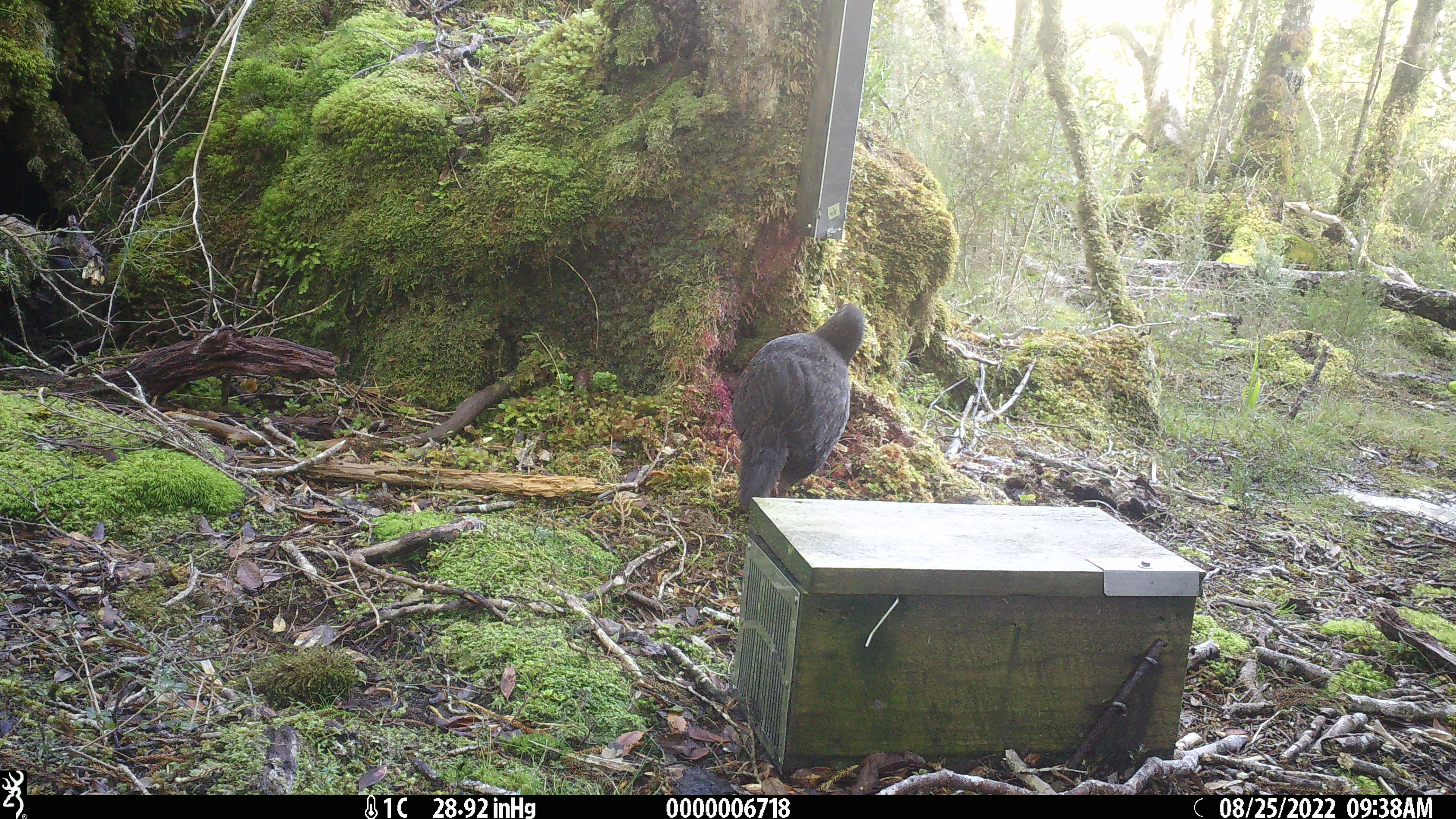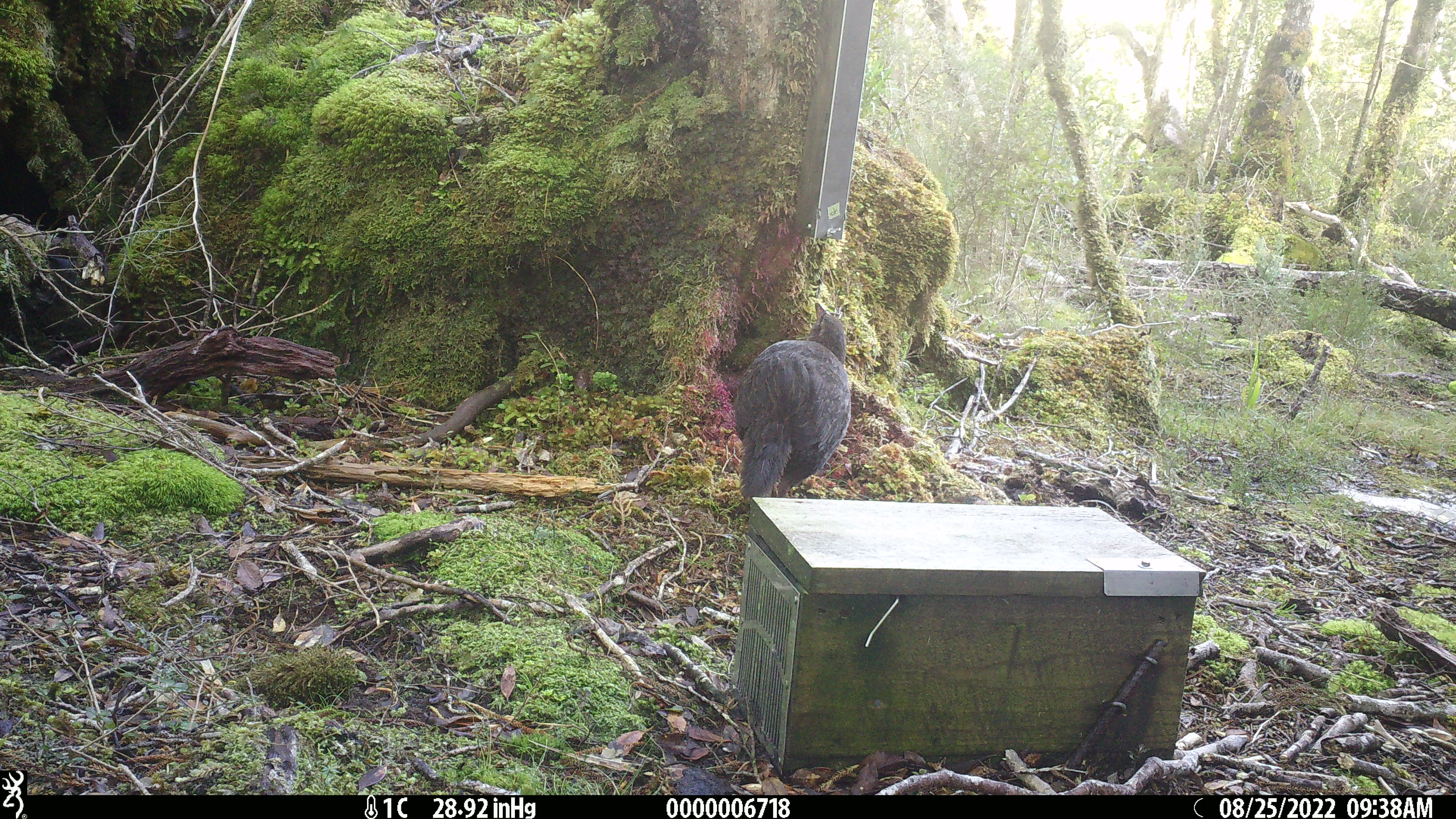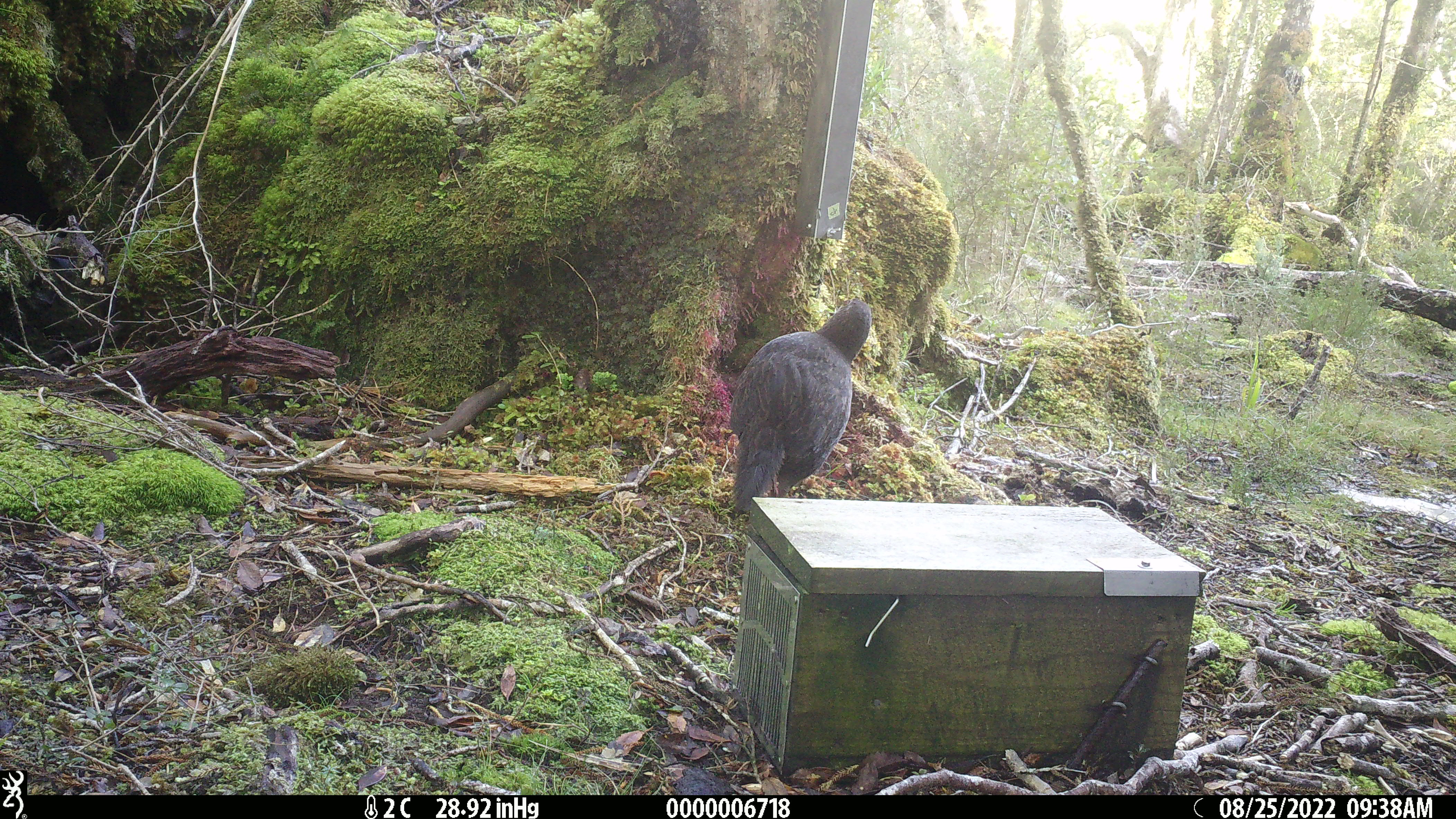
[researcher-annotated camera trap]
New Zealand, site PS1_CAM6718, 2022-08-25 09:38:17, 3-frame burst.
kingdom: Animalia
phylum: Chordata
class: Aves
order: Gruiformes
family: Rallidae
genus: Gallirallus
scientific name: Gallirallus australis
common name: weka